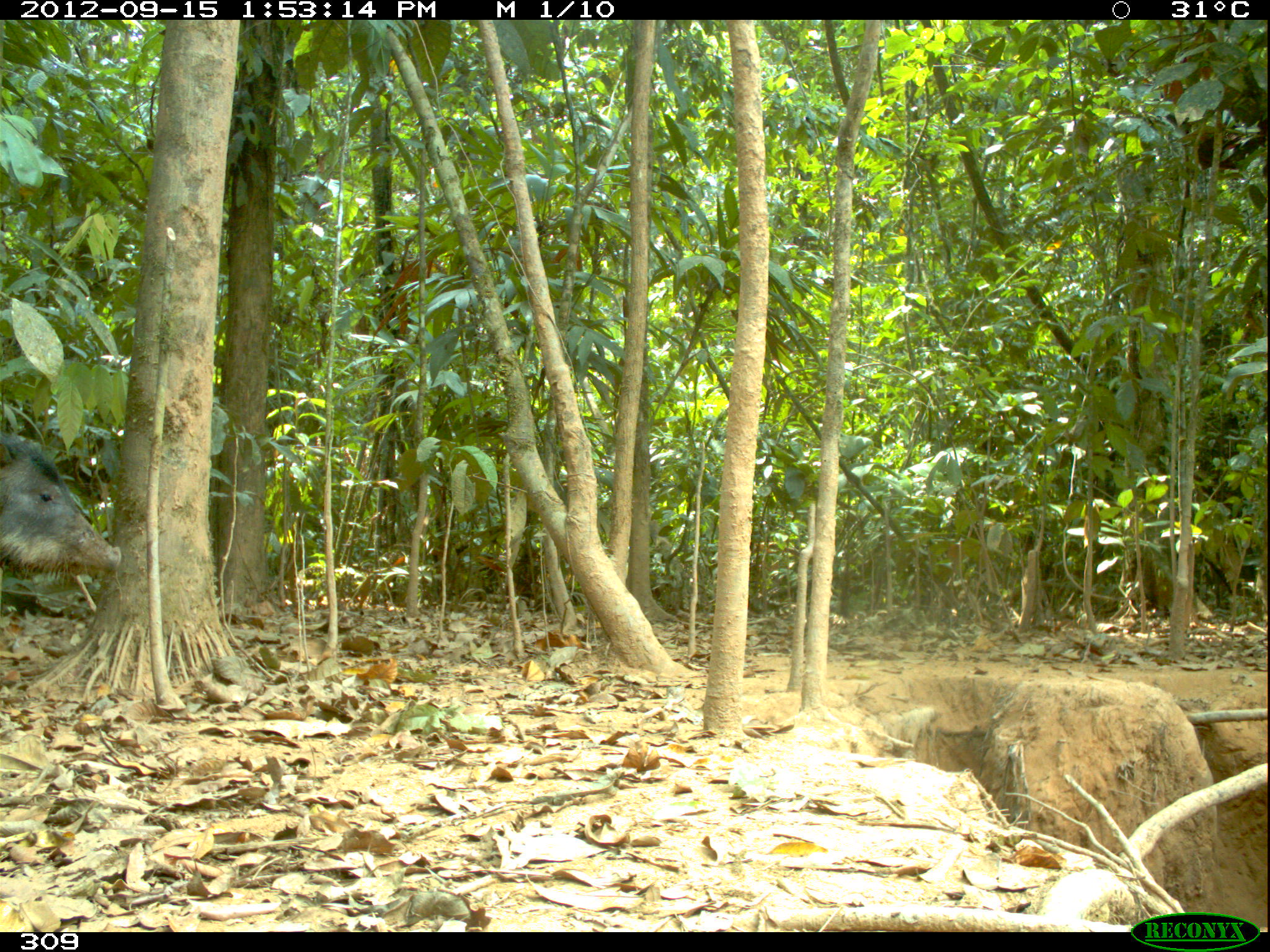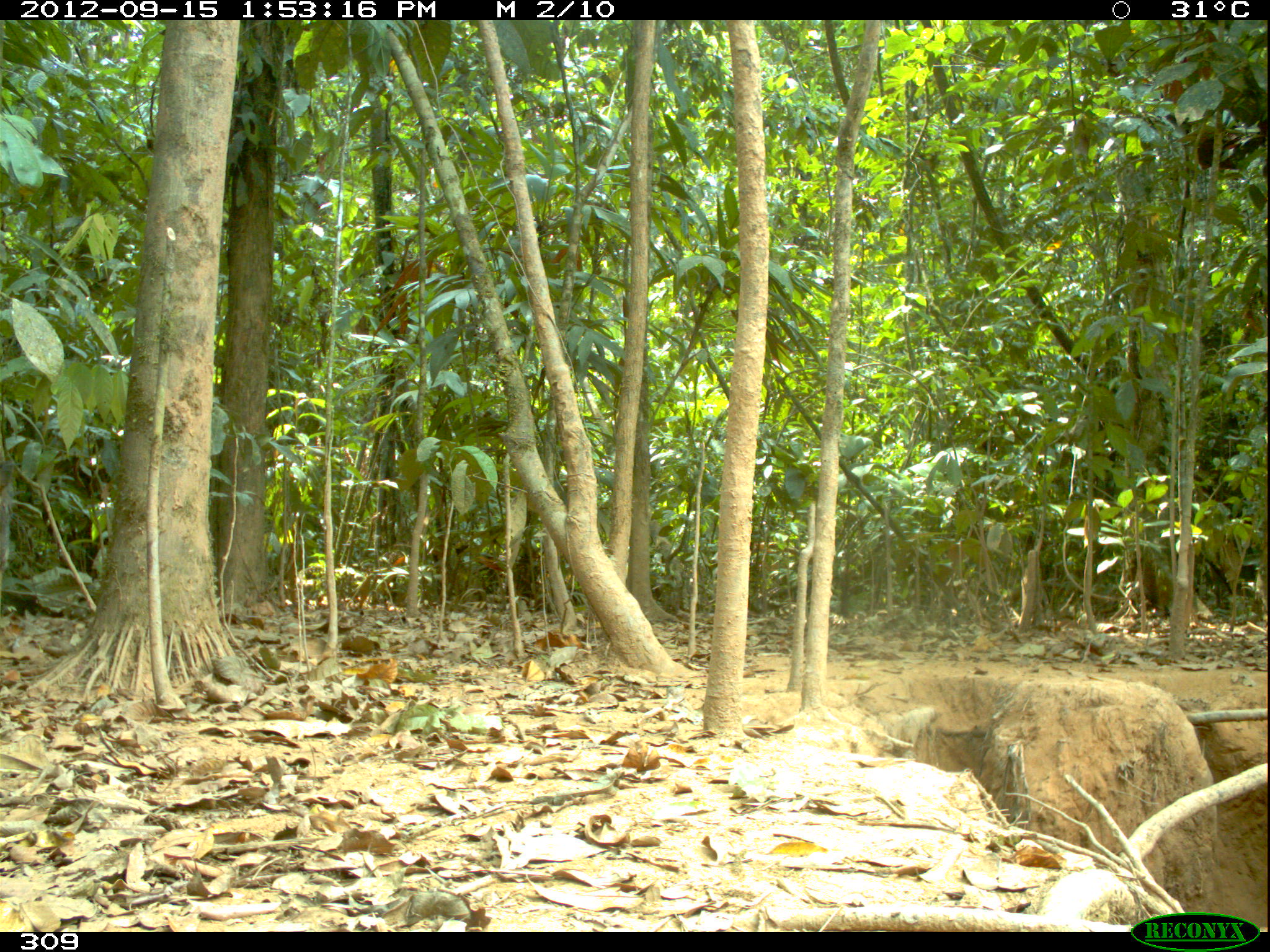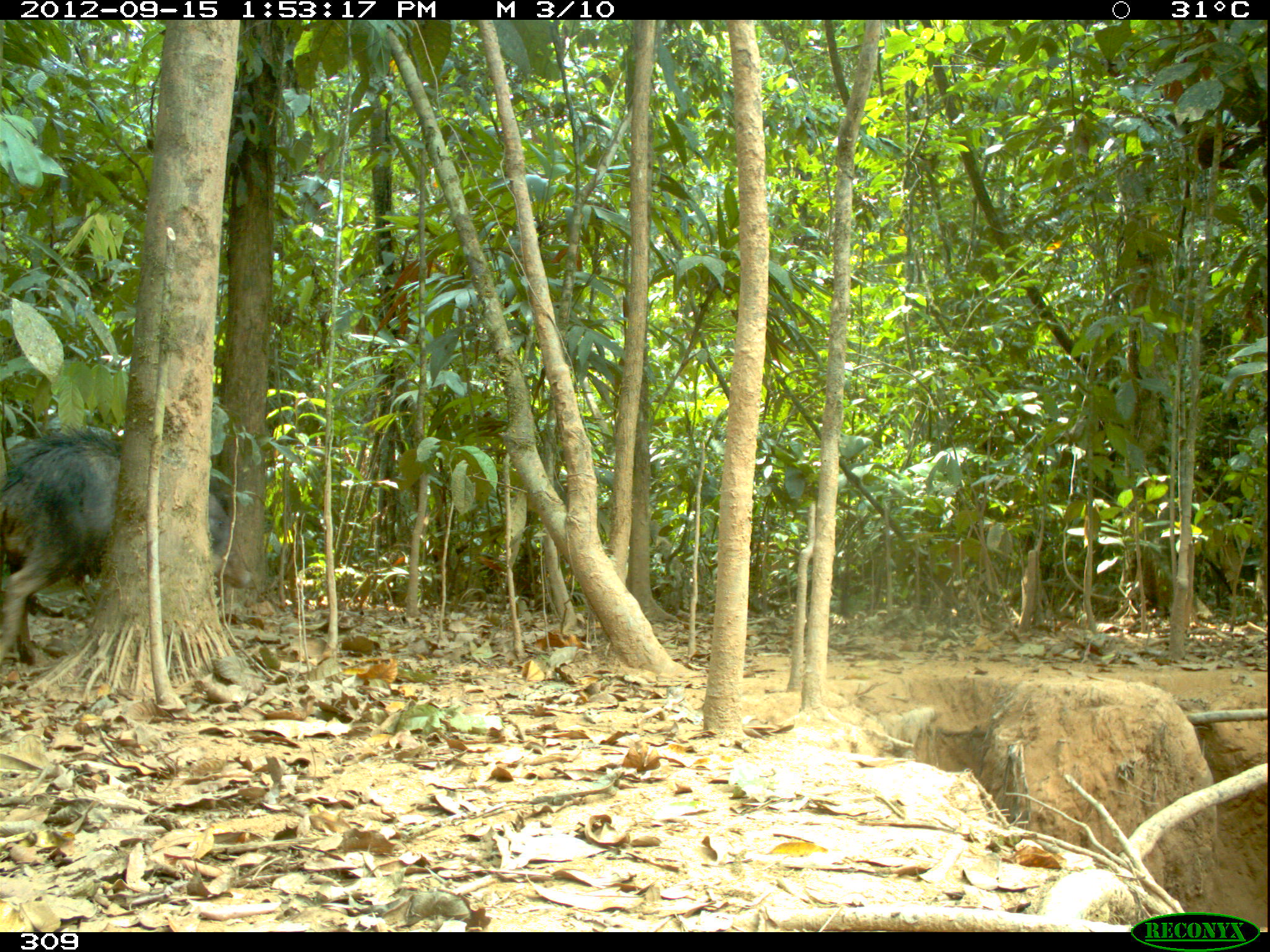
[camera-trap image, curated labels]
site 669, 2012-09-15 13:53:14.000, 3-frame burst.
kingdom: Animalia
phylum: Chordata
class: Mammalia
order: Artiodactyla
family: Tayassuidae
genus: Tayassu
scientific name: Tayassu pecari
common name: white-lipped peccary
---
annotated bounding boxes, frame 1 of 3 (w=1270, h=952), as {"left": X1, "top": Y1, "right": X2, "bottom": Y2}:
tayassu pecari: {"left": 0, "top": 421, "right": 123, "bottom": 580}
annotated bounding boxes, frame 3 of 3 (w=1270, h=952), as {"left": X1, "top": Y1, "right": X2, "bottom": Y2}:
tayassu pecari: {"left": 0, "top": 405, "right": 260, "bottom": 669}